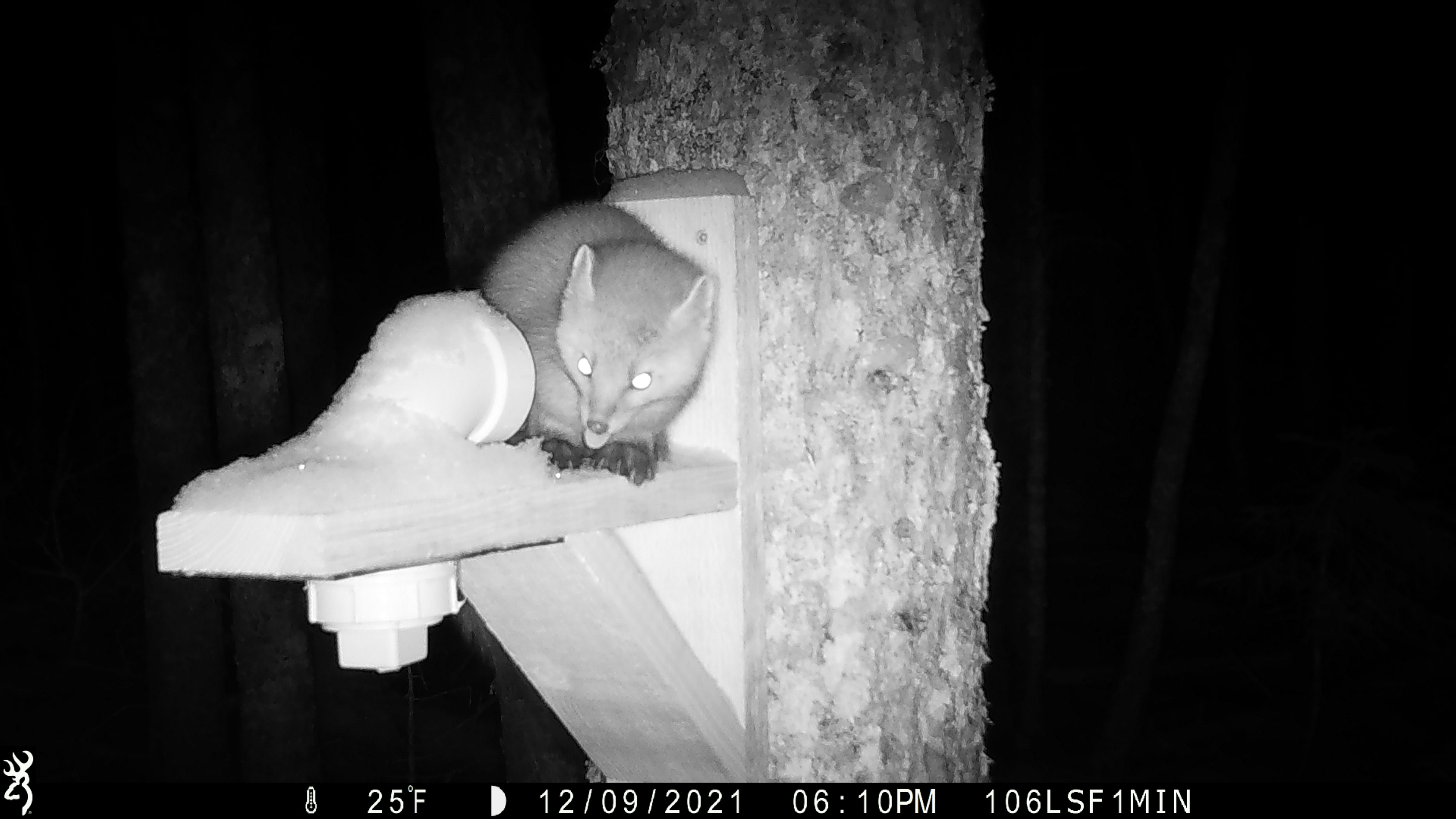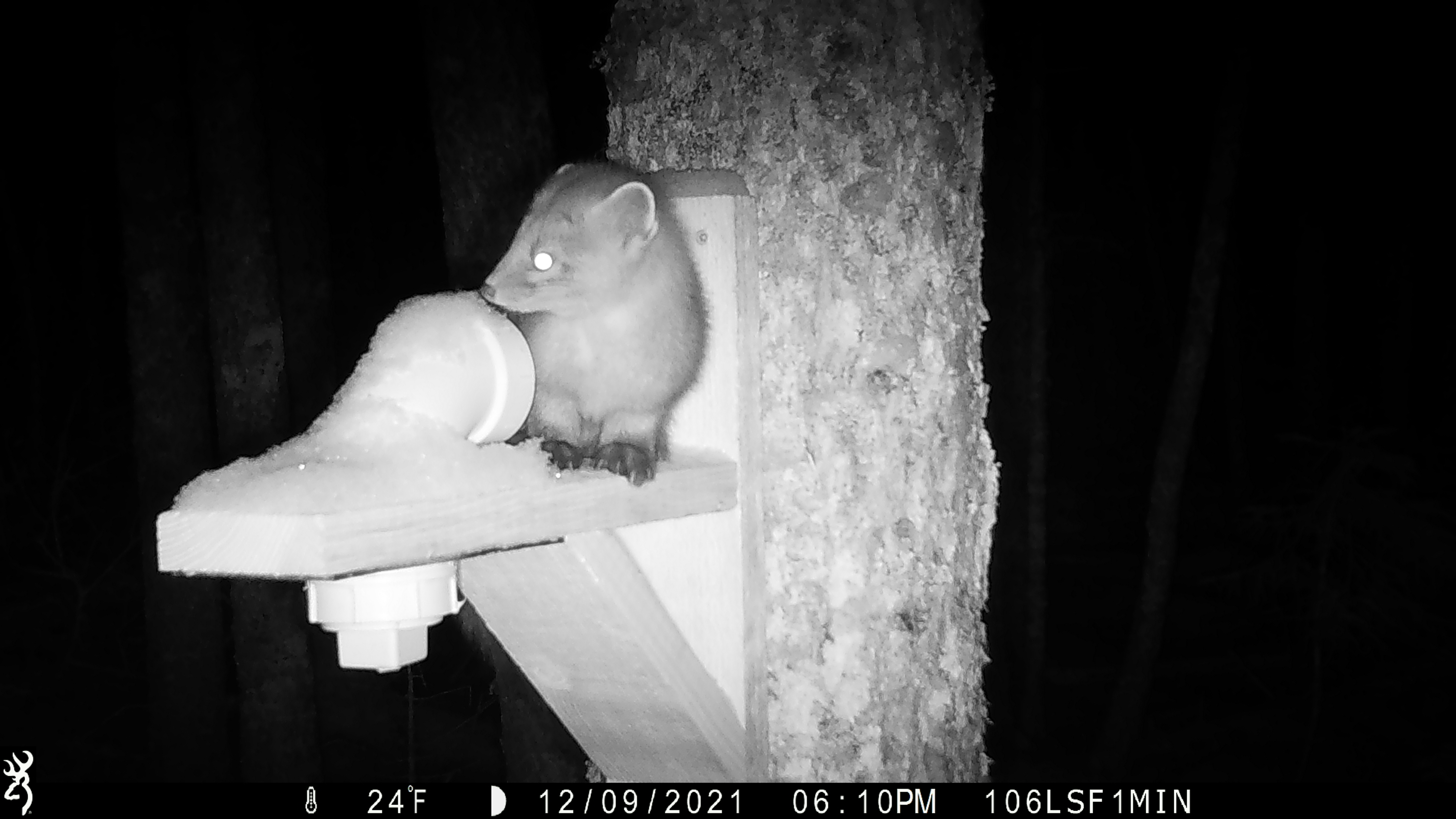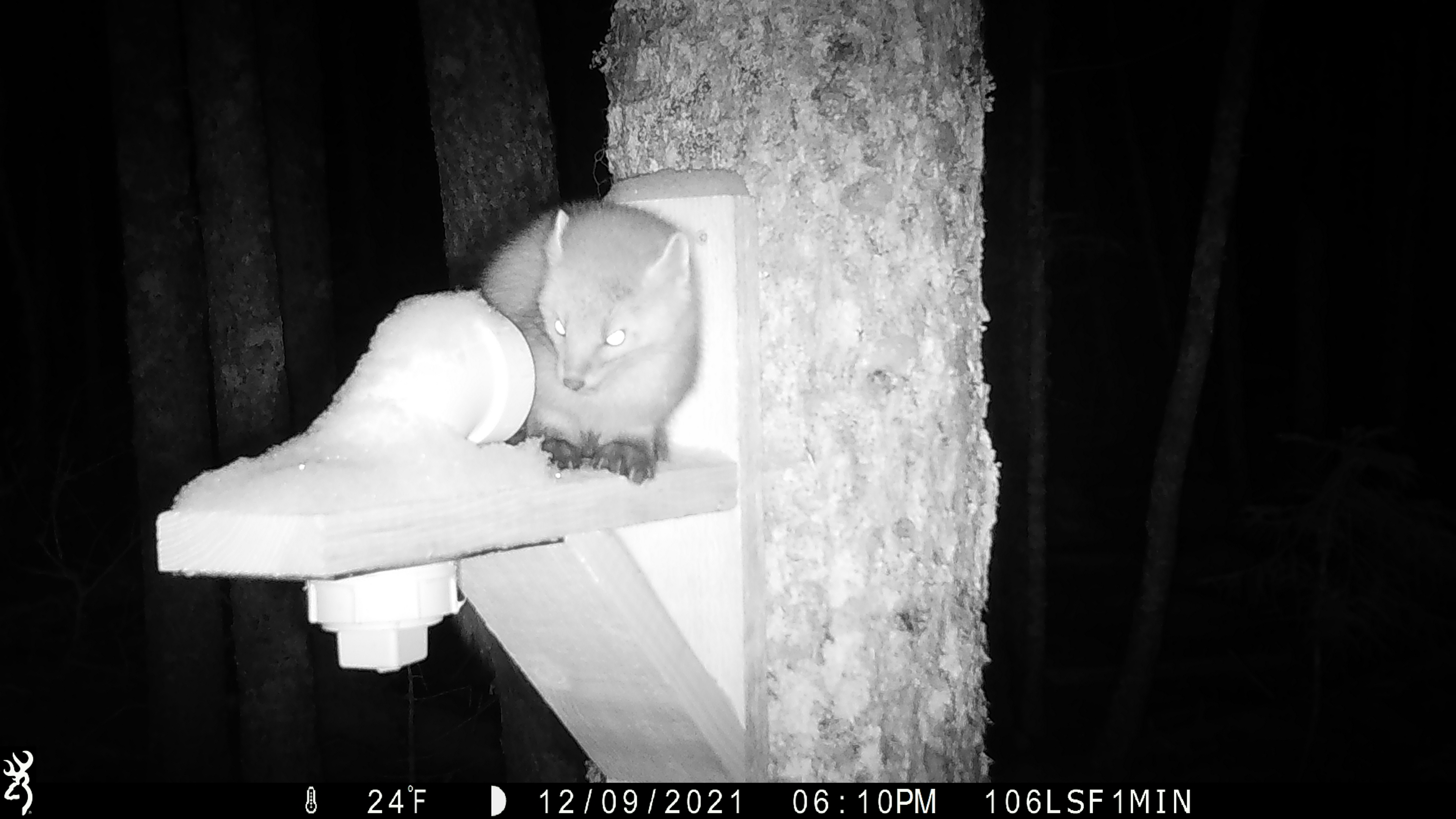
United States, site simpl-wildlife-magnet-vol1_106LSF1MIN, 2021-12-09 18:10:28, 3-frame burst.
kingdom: Animalia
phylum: Chordata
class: Mammalia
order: Carnivora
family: Mustelidae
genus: Martes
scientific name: Martes americana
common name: american marten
American marten (Martes americana).